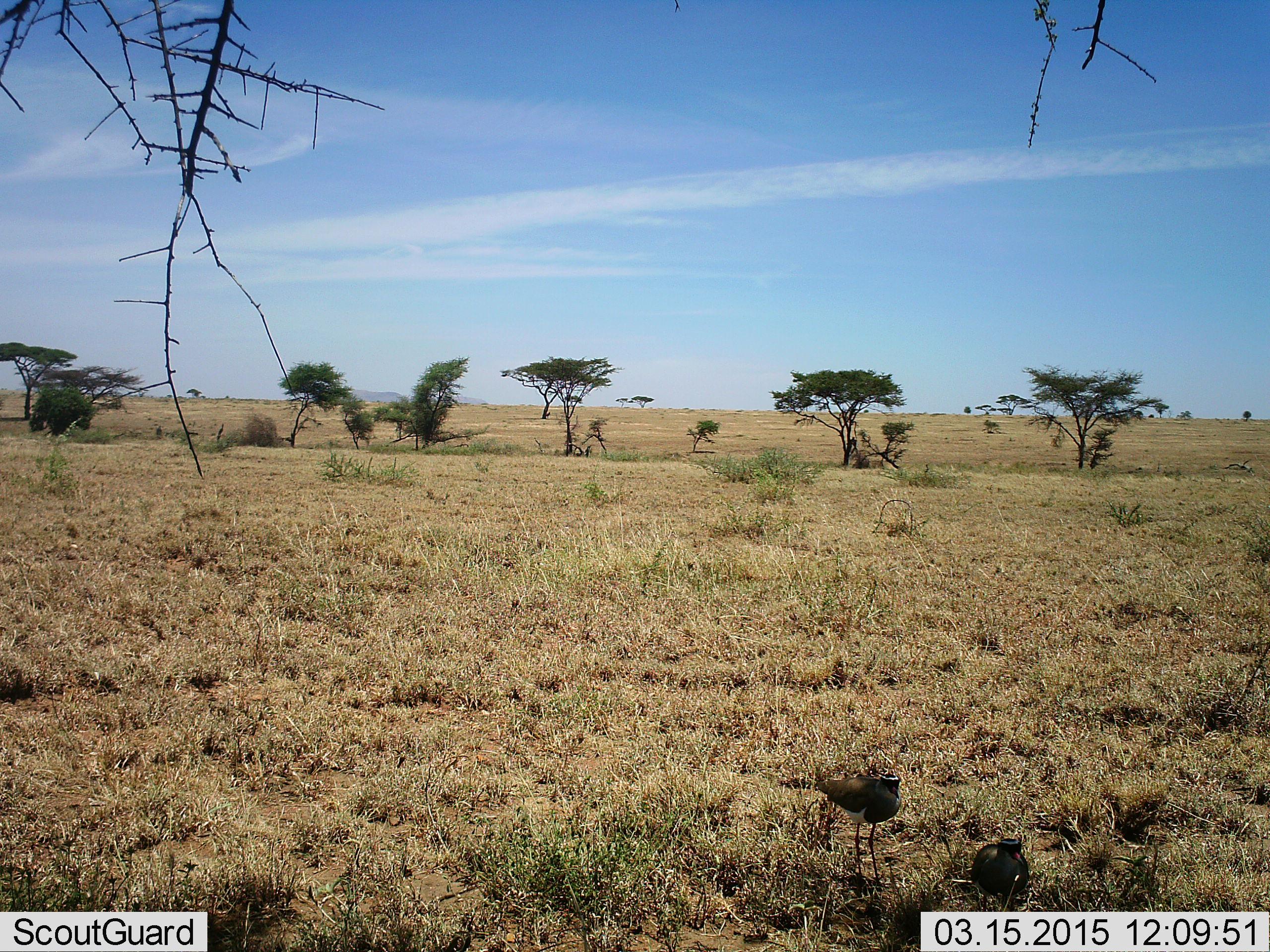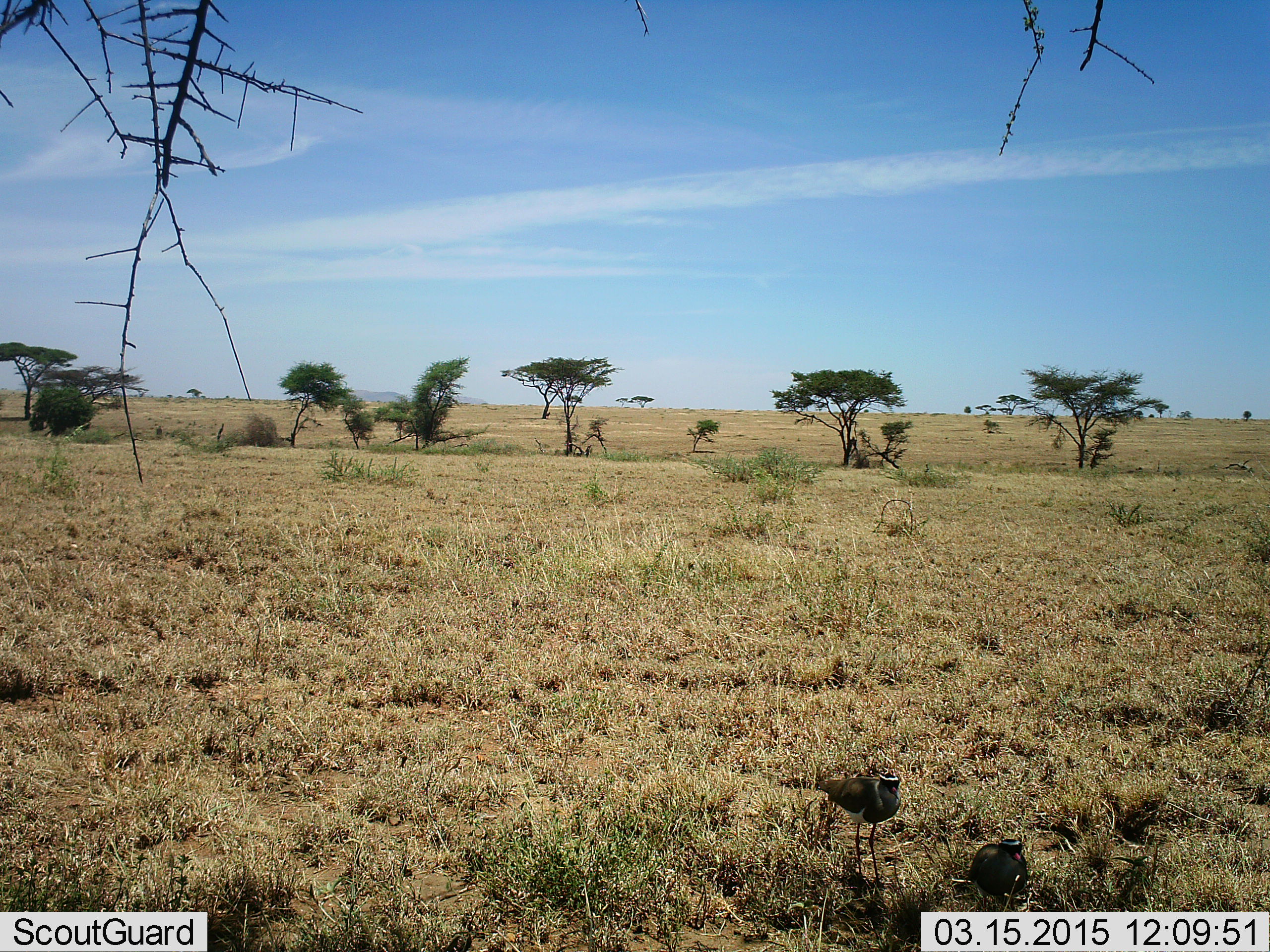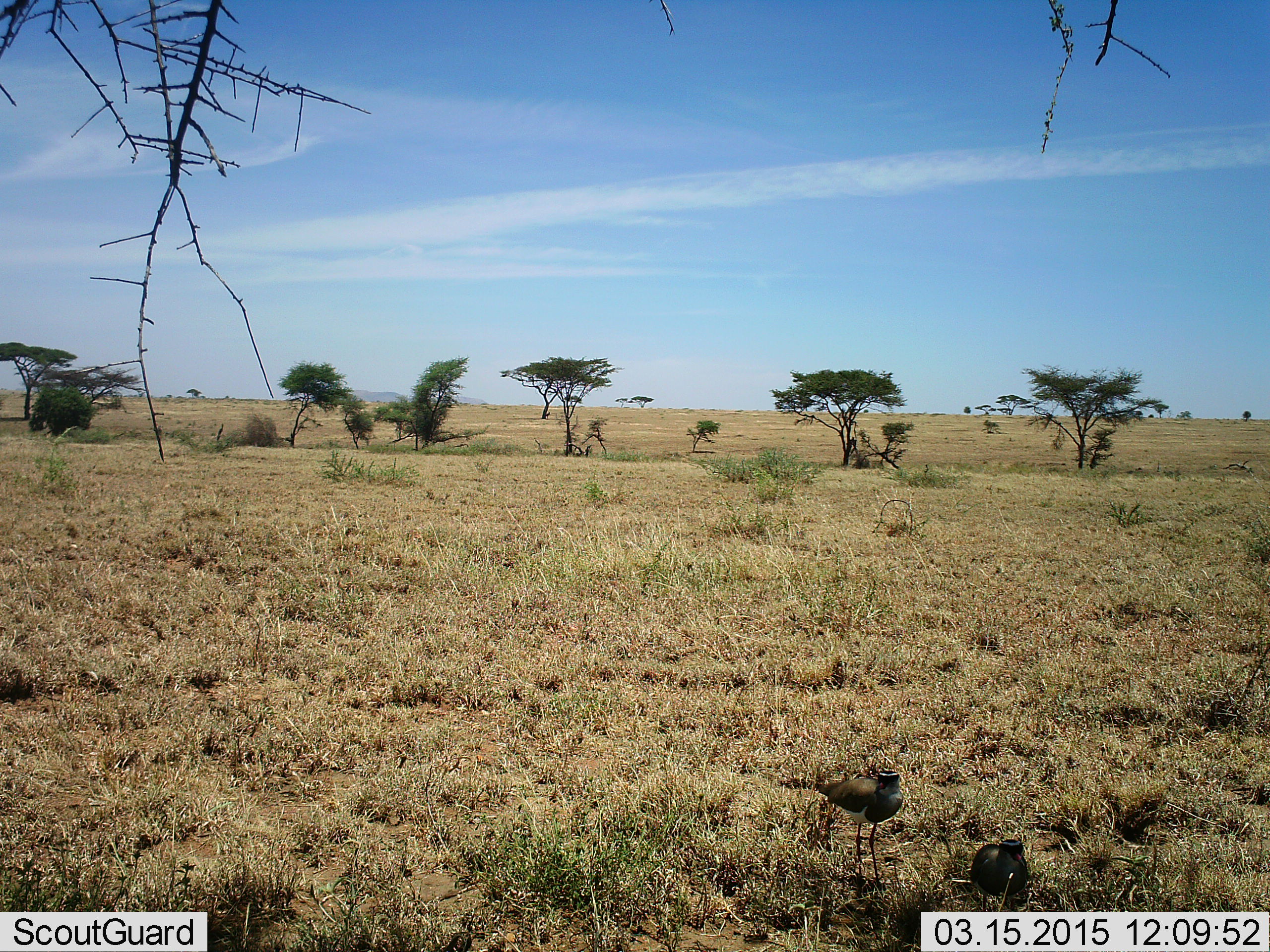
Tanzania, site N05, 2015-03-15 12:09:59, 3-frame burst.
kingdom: Animalia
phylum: Chordata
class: Aves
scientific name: Aves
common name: bird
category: otherbird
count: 2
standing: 90%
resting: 30%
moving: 0%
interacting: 0%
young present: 0%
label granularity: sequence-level